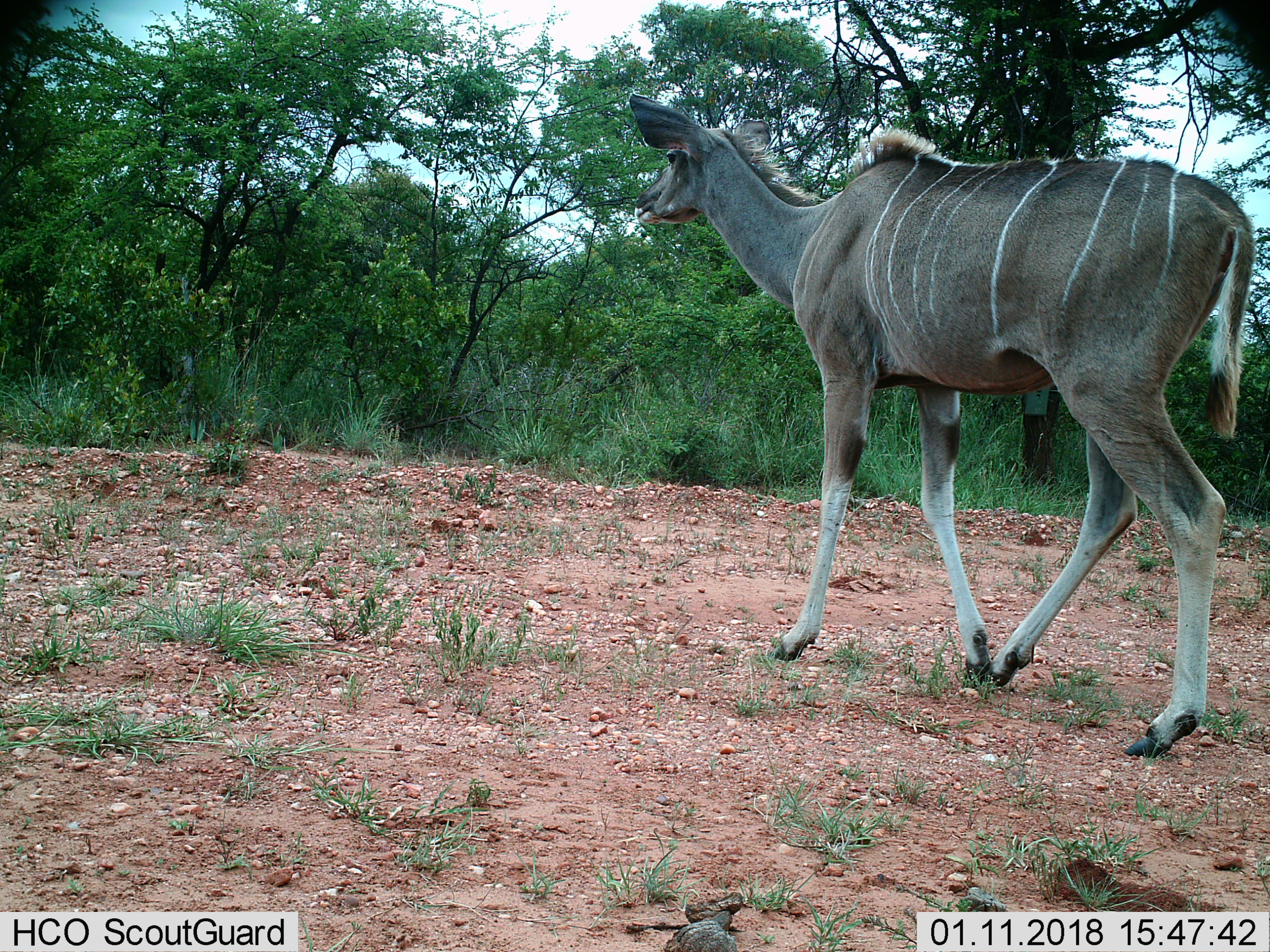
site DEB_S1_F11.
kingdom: Animalia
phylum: Chordata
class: Mammalia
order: Artiodactyla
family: Bovidae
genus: Tragelaphus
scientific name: Tragelaphus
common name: kudu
Kudu (Tragelaphus), count 1. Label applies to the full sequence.